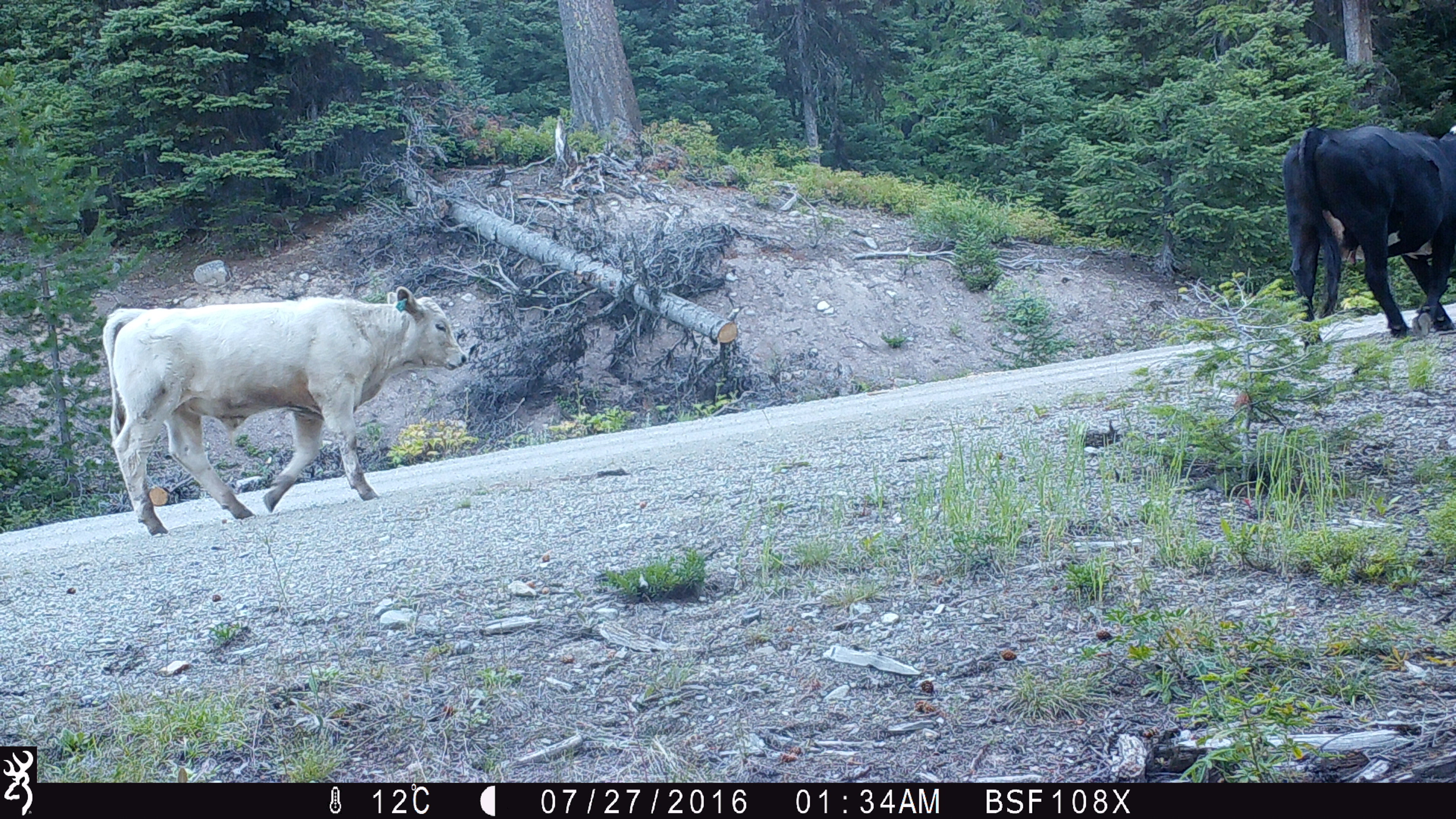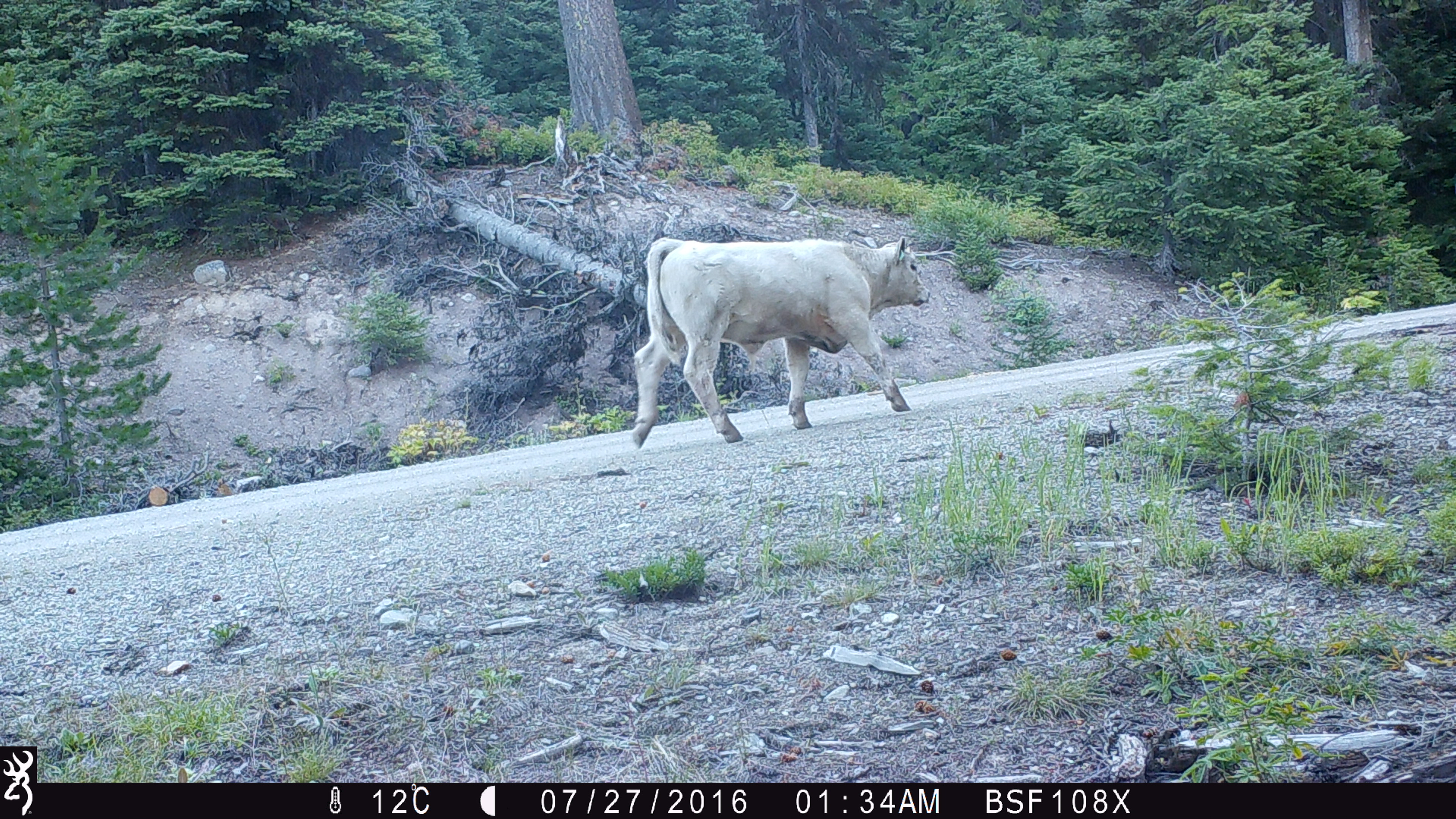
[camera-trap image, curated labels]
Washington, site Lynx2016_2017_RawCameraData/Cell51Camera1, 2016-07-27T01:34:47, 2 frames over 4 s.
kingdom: Animalia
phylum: Chordata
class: Mammalia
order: Artiodactyla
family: Bovidae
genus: Bos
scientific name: Bos taurus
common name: domestic cattle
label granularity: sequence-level